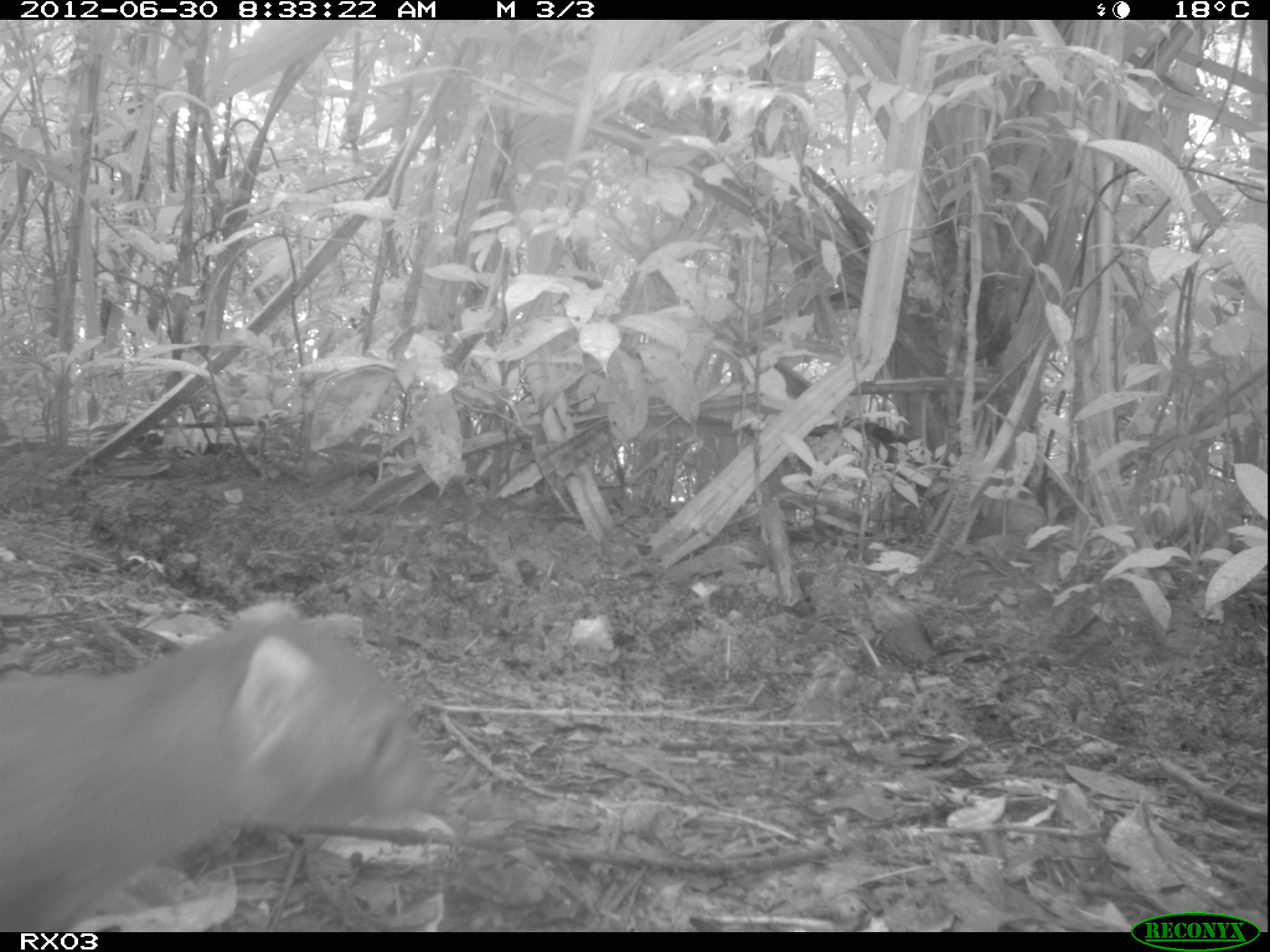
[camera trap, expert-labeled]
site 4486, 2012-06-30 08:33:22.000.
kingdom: Animalia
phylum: Chordata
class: Mammalia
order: Carnivora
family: Eupleridae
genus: Galidia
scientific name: Galidia elegans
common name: ring-tailed vontsira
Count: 1.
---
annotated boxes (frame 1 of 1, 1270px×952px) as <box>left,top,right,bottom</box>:
galidia elegans: <box>0,602,472,932</box>